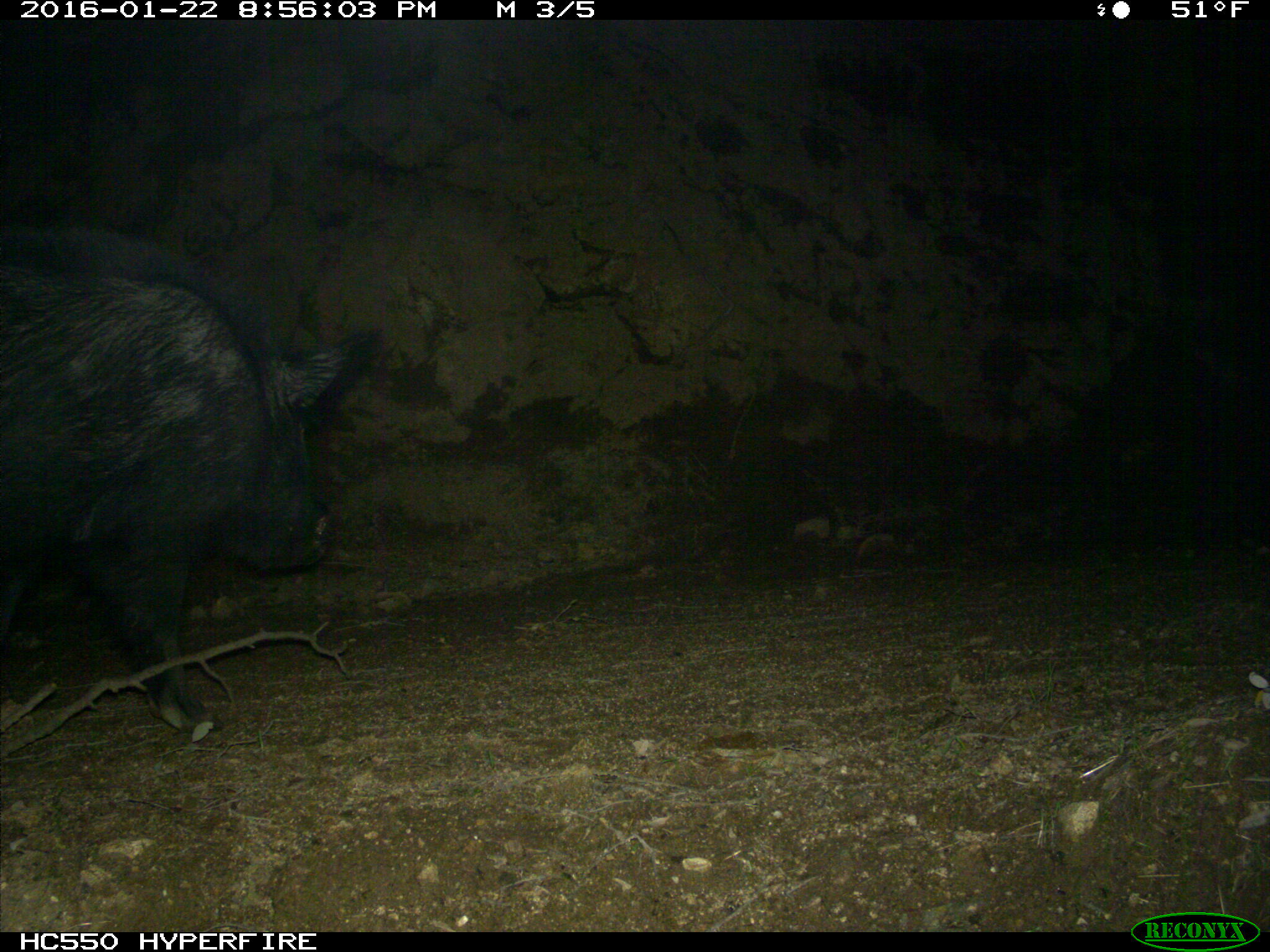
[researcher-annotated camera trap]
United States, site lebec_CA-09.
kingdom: Animalia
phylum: Chordata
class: Mammalia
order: Artiodactyla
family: Suidae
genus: Sus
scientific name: Sus scrofa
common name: wild boar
Sus scrofa (wild boar).